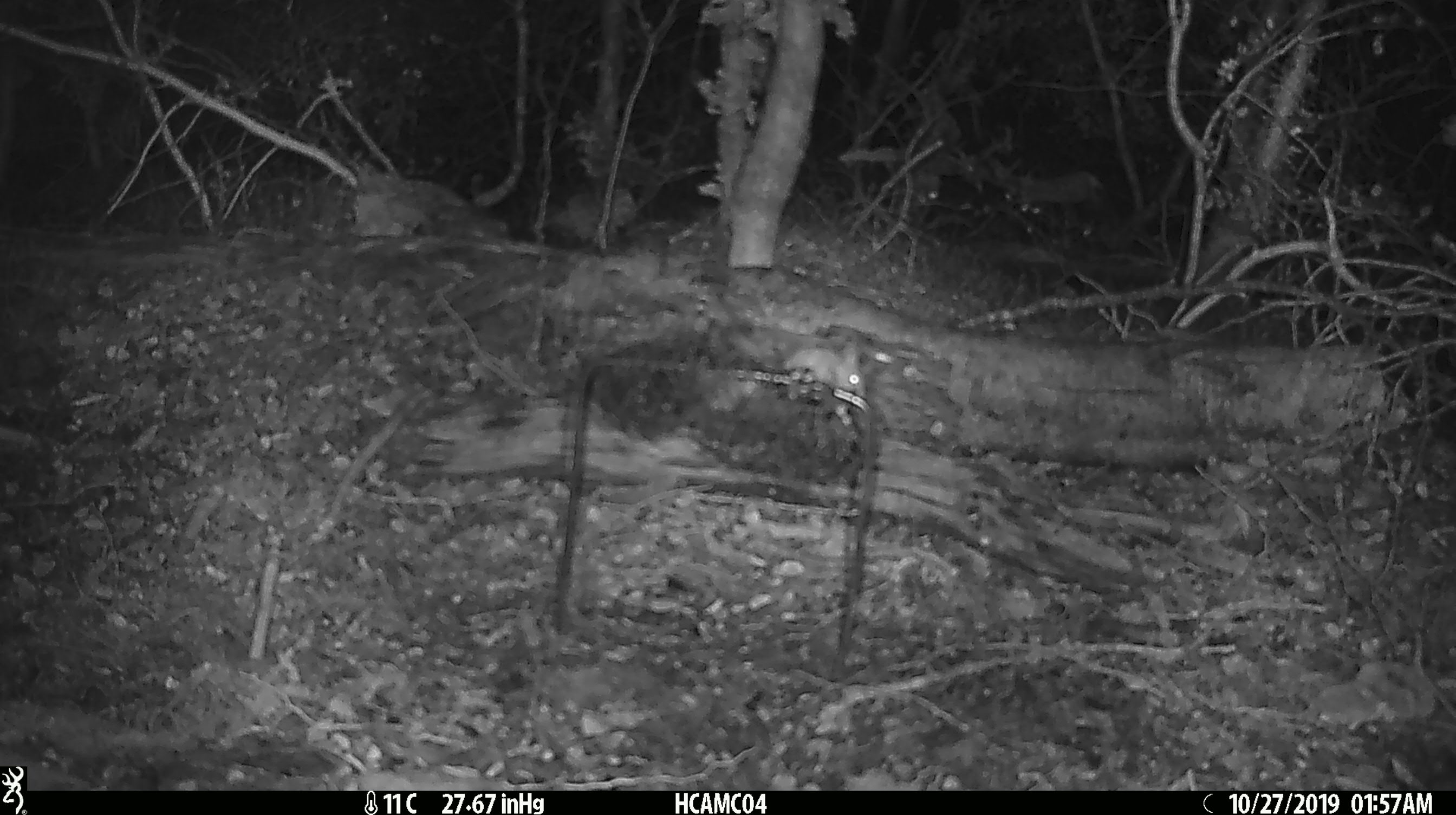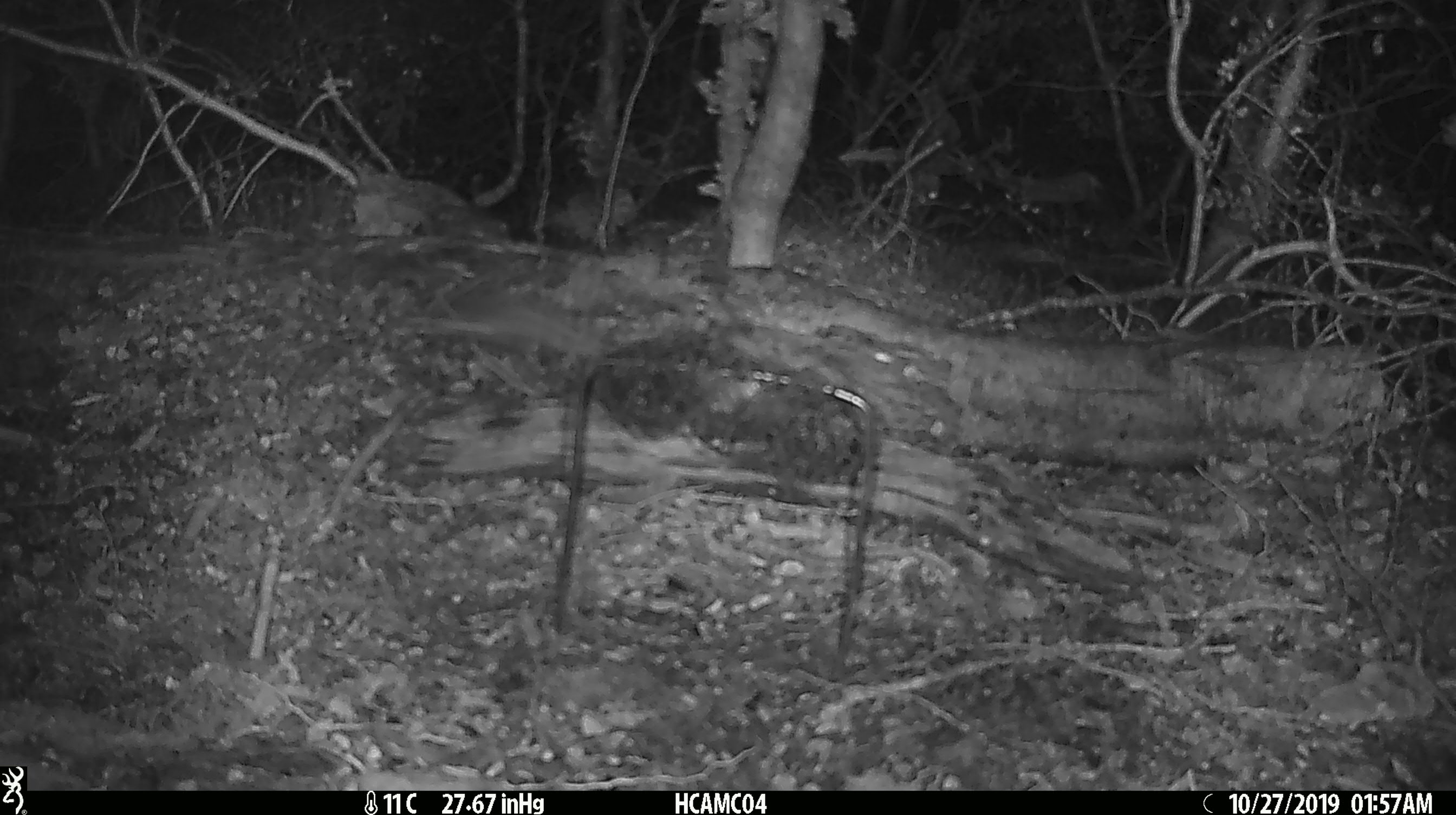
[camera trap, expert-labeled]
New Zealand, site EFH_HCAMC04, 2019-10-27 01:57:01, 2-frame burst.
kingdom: Animalia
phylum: Chordata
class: Mammalia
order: Rodentia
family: Muridae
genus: Mus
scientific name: Mus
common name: mouse